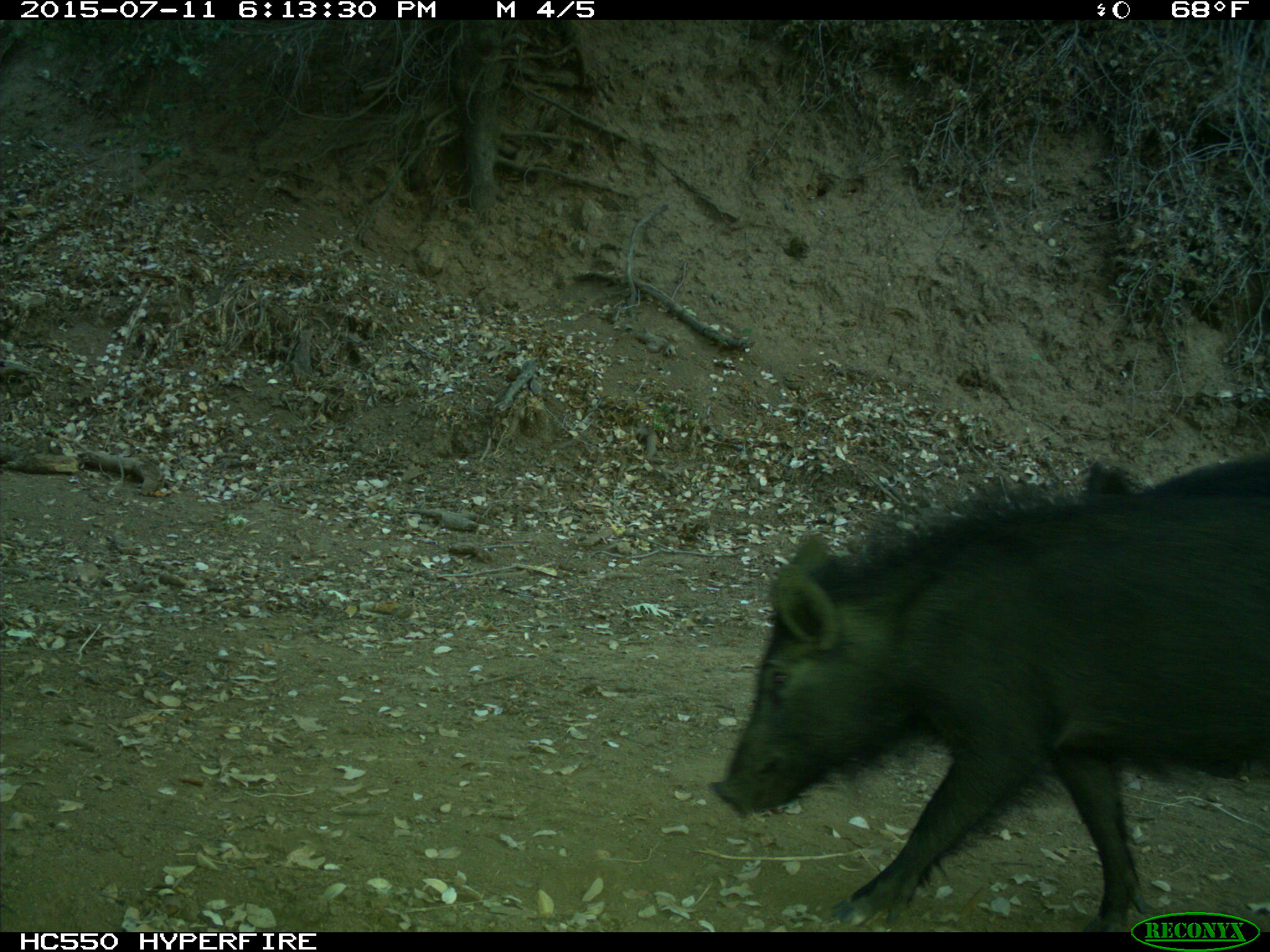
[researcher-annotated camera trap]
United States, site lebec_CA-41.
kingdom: Animalia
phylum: Chordata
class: Mammalia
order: Artiodactyla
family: Suidae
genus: Sus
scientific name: Sus scrofa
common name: wild boar